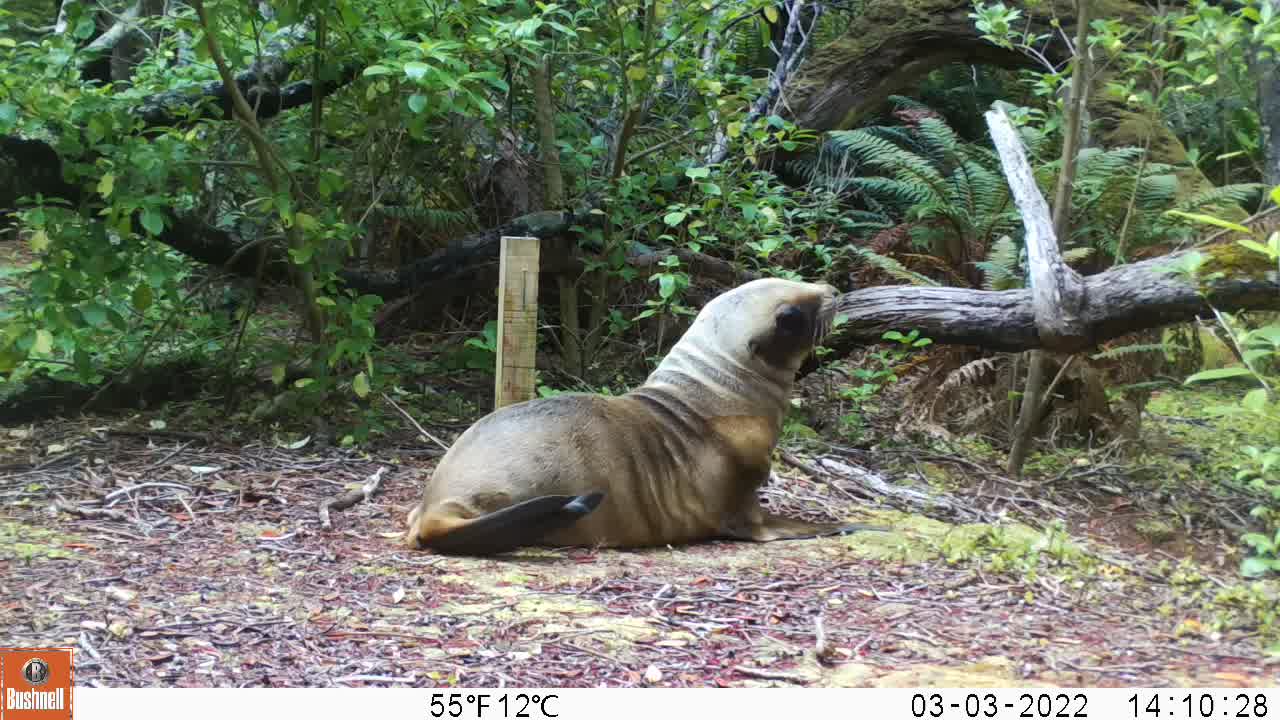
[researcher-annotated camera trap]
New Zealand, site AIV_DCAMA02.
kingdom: Animalia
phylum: Chordata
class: Mammalia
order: Carnivora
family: Otariidae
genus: Phocarctos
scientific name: Phocarctos hookeri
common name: new zealand sea lion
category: sealion